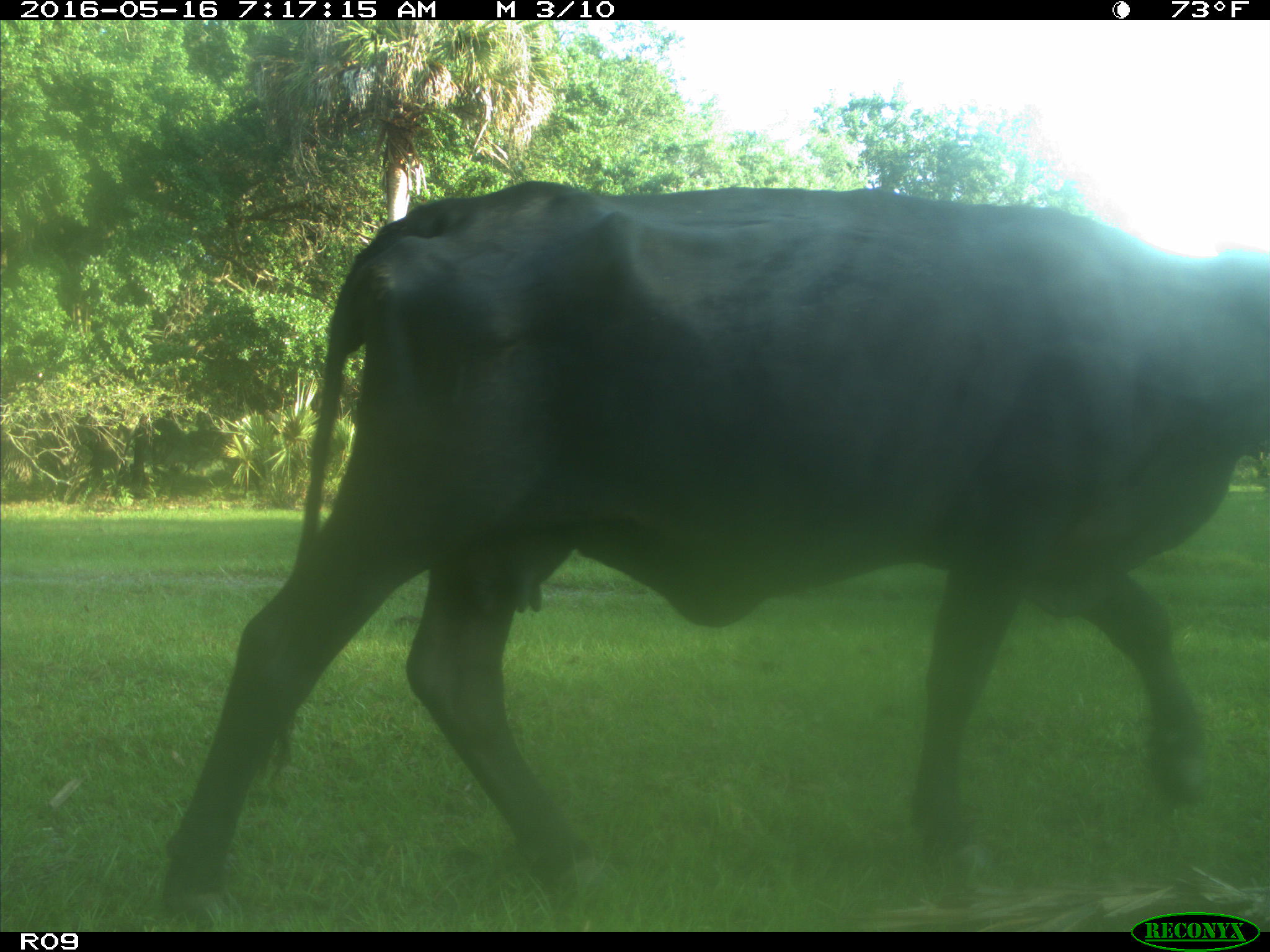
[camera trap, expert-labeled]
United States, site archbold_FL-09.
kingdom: Animalia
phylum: Chordata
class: Mammalia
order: Artiodactyla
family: Bovidae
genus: Bos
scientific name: Bos taurus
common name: domestic cow